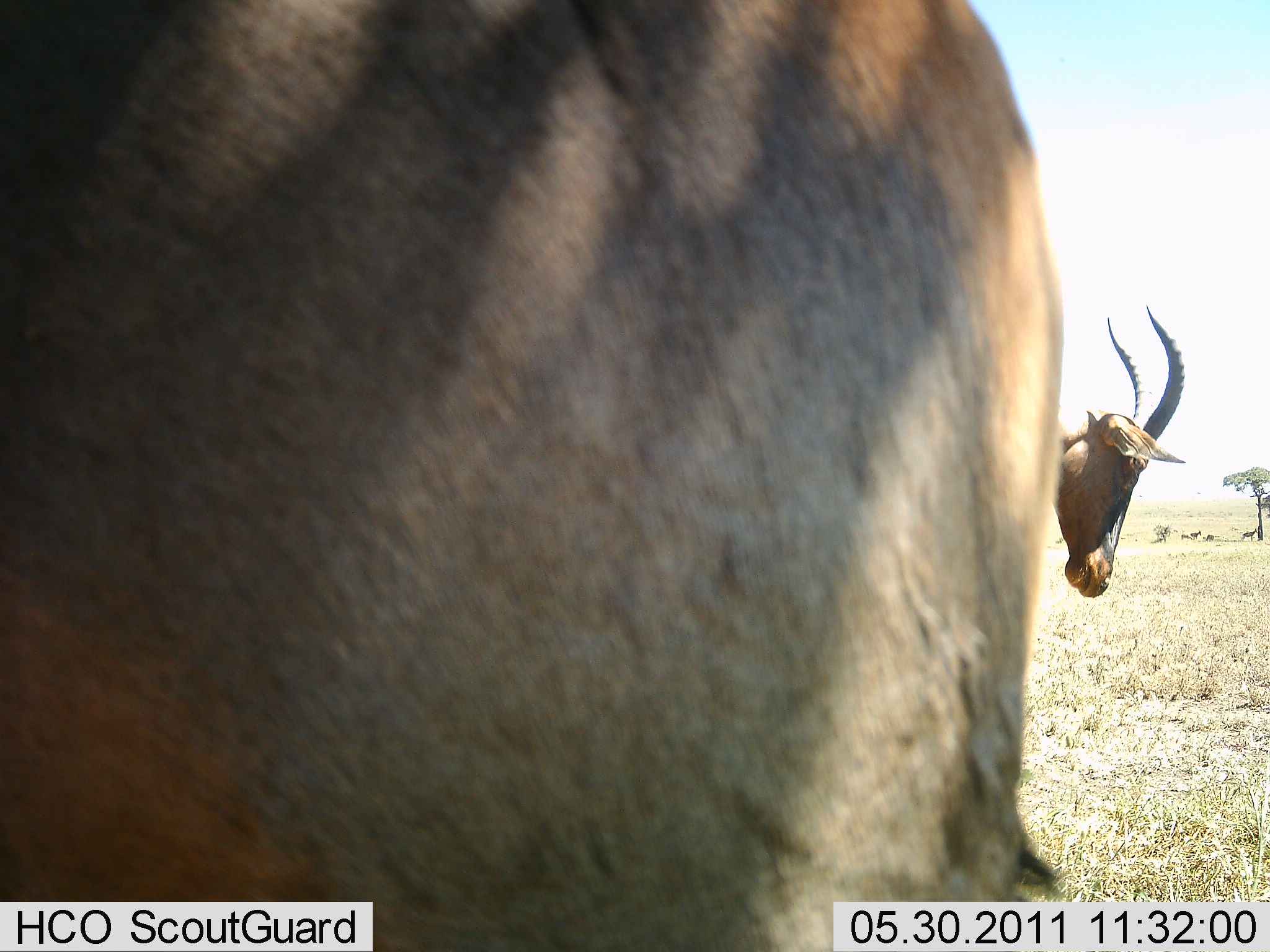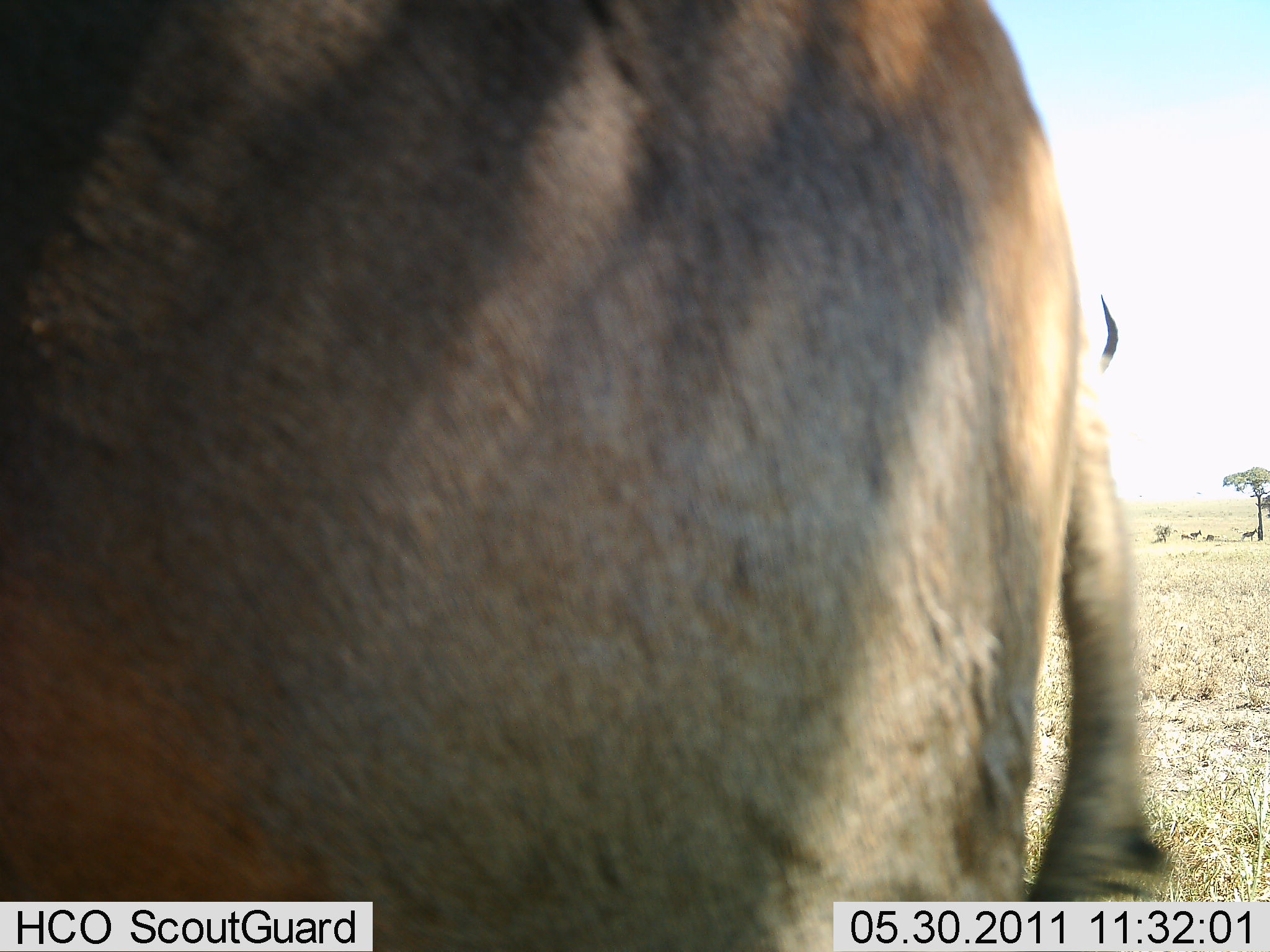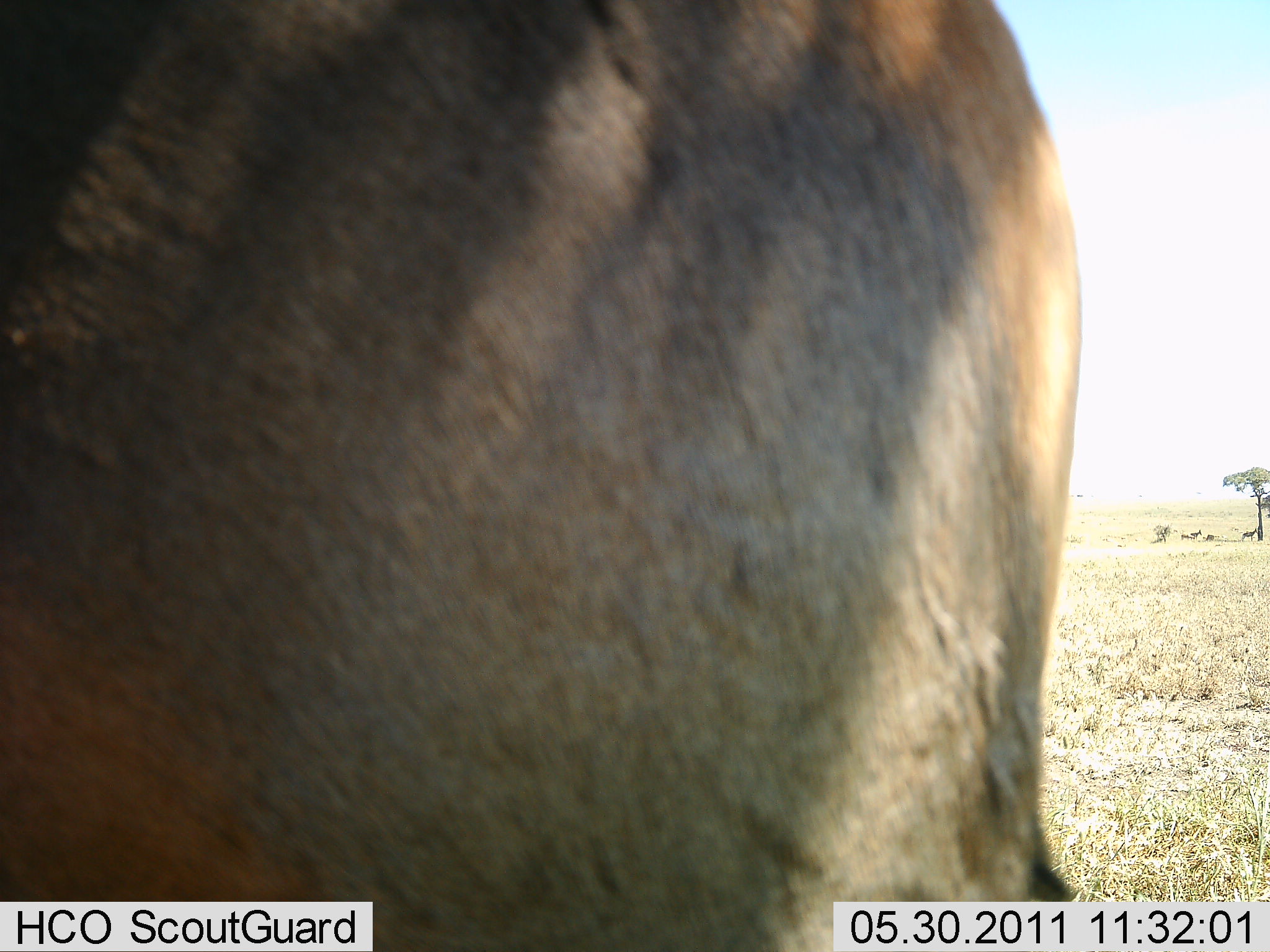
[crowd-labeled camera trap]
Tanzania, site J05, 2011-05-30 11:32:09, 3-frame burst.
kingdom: Animalia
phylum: Chordata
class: Mammalia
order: Artiodactyla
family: Bovidae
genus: Damaliscus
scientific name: Damaliscus lunatus jimela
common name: topi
Topi (Damaliscus lunatus jimela), count 2. Behavior (volunteer vote fractions): standing 91%, resting 0%, moving 18%, interacting 0%. Young present (vote fraction): 0%. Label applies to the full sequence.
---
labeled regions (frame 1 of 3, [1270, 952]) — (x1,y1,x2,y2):
animal: (1,0,1064,951); (1059,305,1189,598)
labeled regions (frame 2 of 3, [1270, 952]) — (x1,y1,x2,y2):
animal: (1,0,1154,951); (1090,290,1120,377); (1242,529,1258,543); (1189,530,1204,540); (1181,534,1196,542)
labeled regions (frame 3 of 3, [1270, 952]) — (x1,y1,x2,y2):
animal: (0,0,1082,950); (1181,529,1202,542); (1190,528,1203,540)